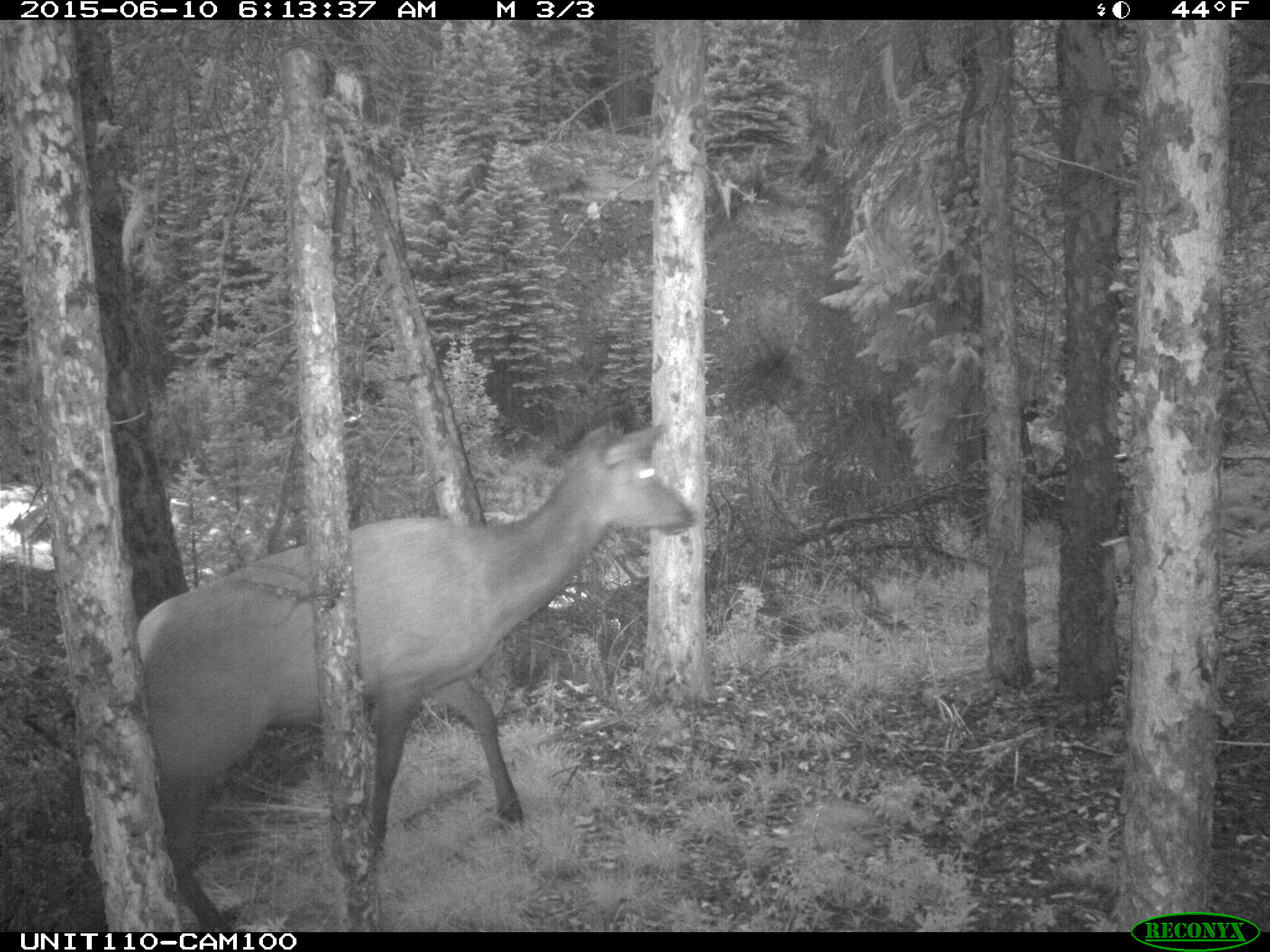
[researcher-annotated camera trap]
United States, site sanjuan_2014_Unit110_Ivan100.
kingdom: Animalia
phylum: Chordata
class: Mammalia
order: Artiodactyla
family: Cervidae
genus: Cervus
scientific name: Cervus elaphus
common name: red deer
Cervus elaphus (red deer).